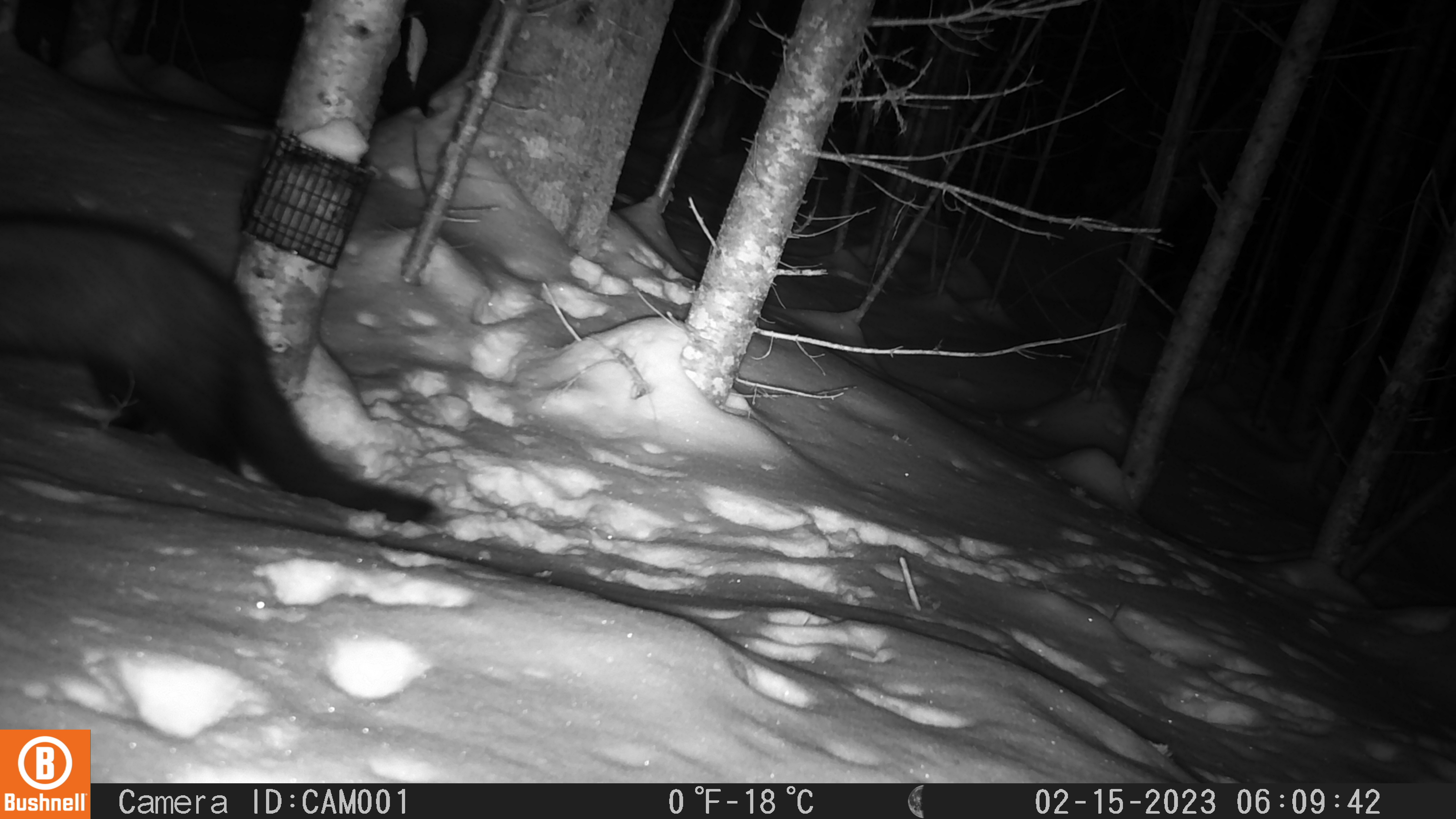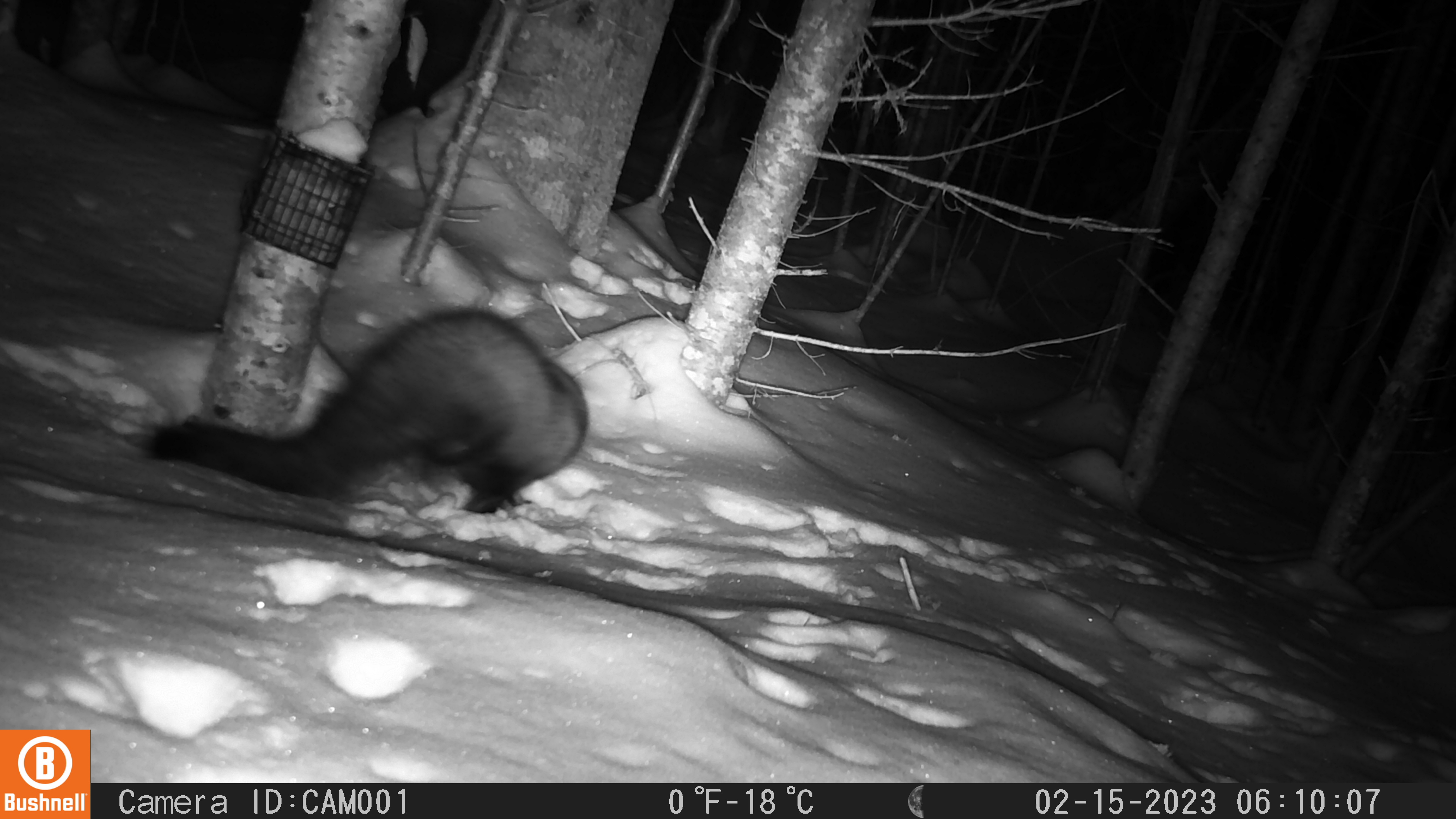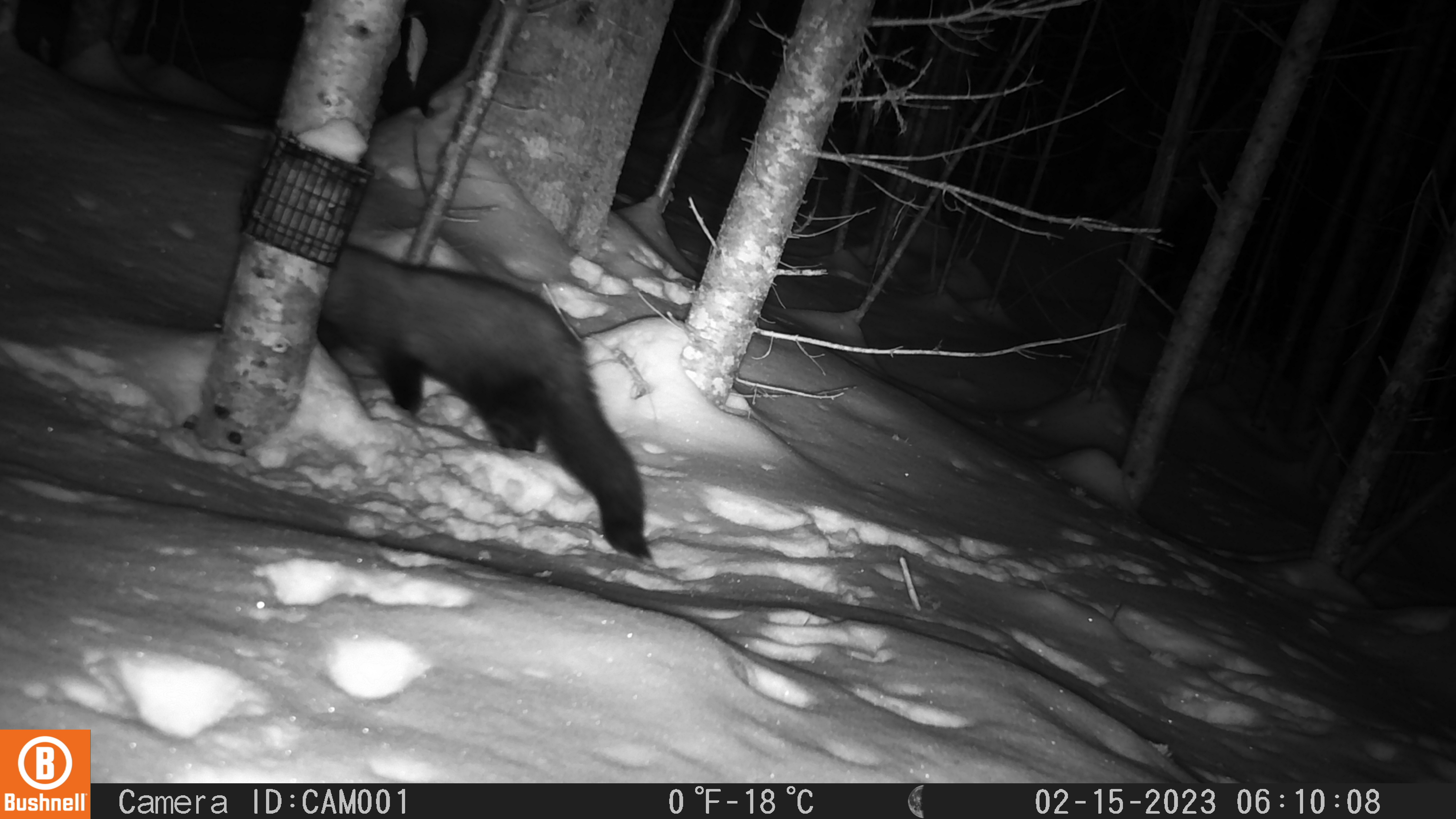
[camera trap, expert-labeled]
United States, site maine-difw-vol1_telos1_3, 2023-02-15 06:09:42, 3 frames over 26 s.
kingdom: Animalia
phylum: Chordata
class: Mammalia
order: Carnivora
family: Mustelidae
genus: Pekania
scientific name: Pekania pennanti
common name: fisher